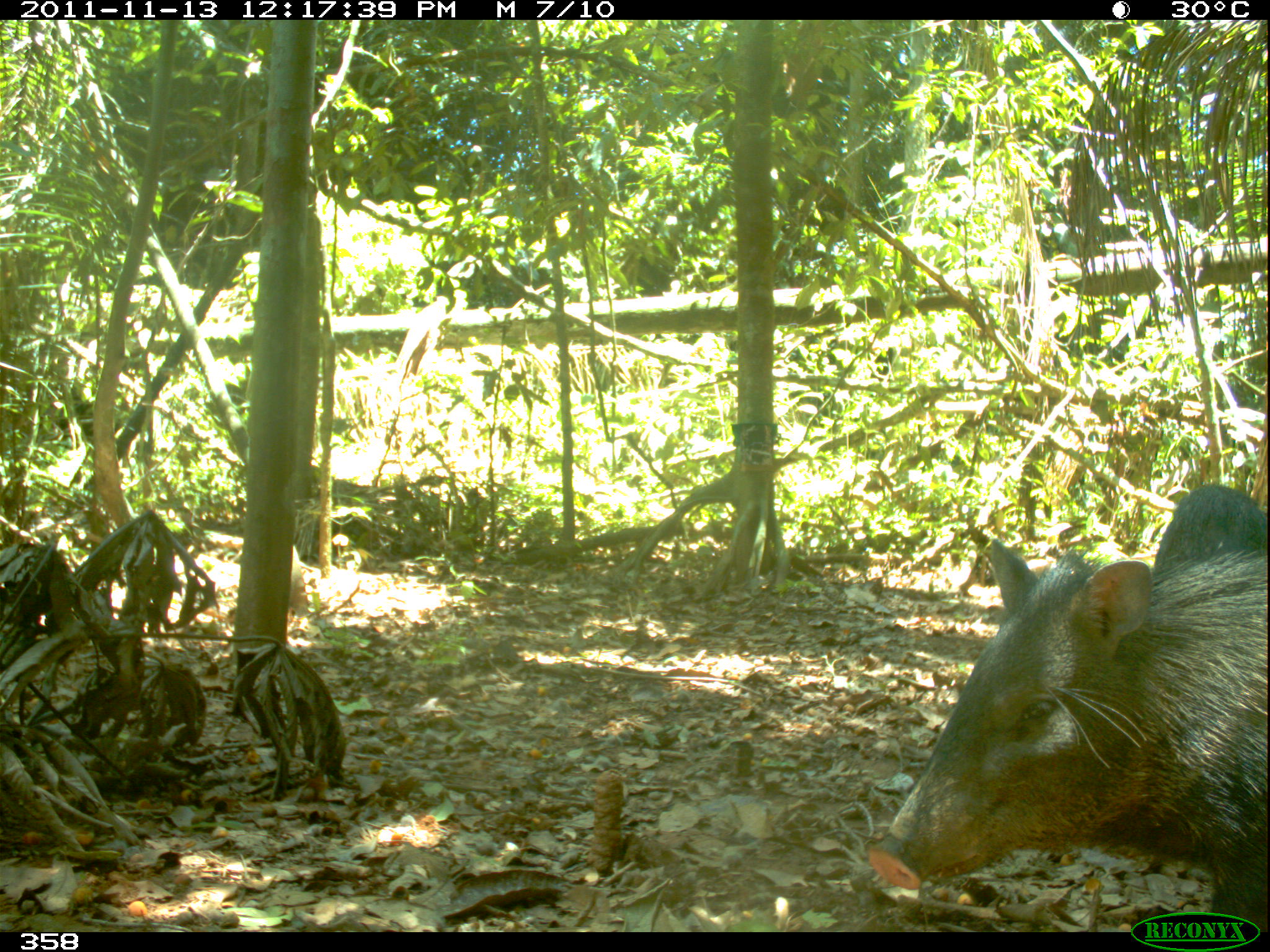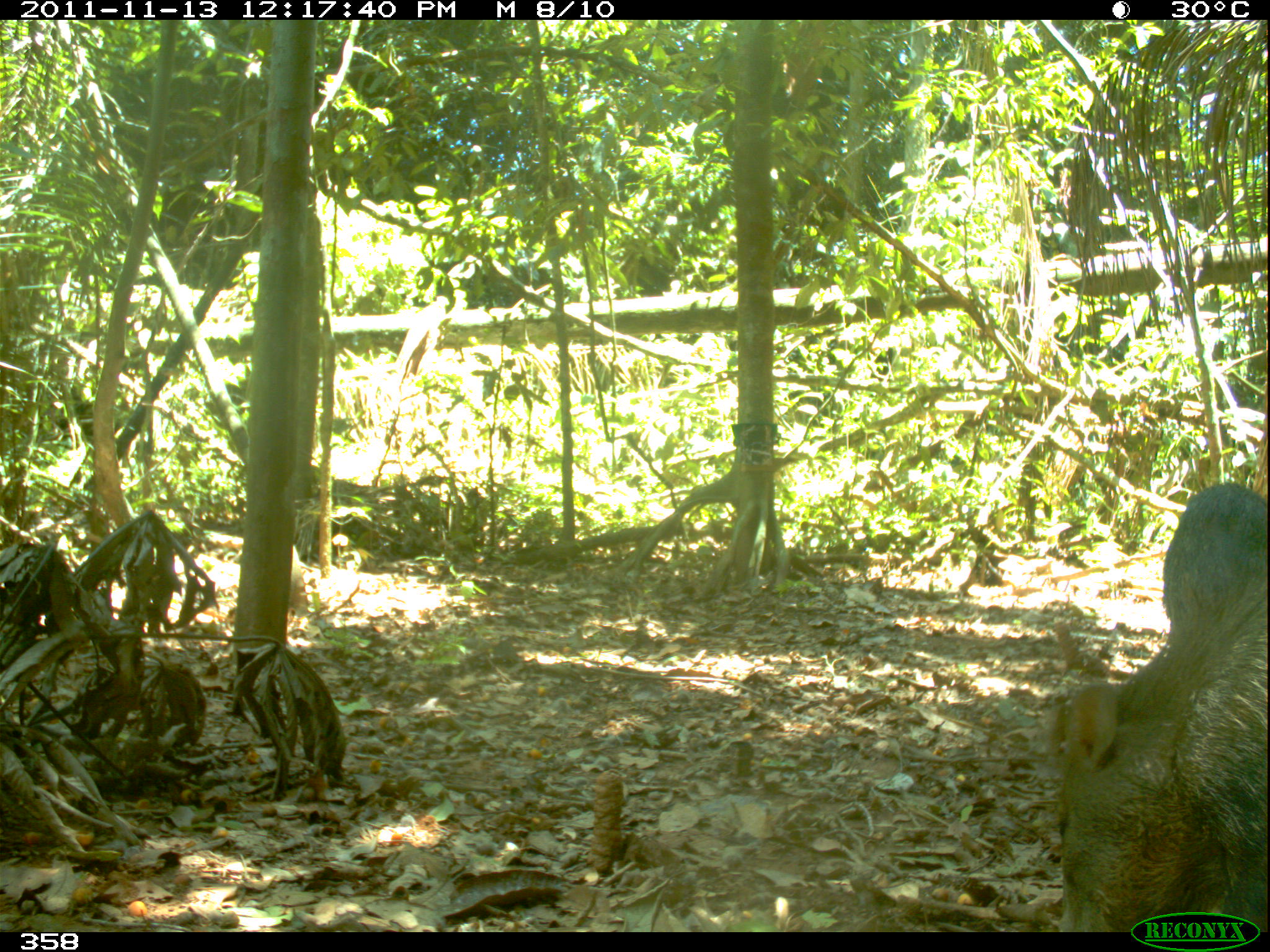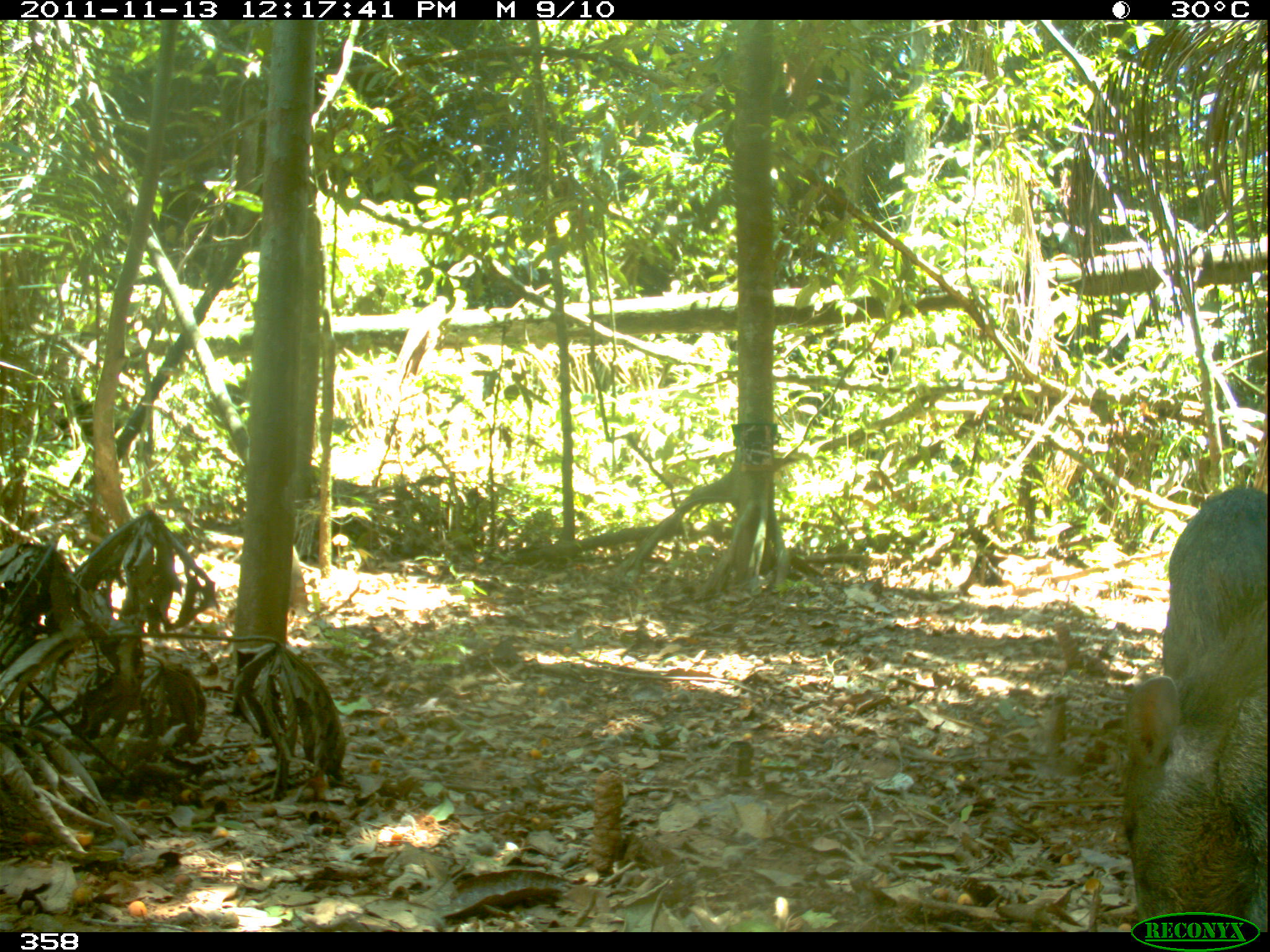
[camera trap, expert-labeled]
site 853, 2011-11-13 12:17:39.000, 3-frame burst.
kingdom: Animalia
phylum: Chordata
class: Mammalia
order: Artiodactyla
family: Tayassuidae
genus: Pecari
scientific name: Pecari tajacu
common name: collared peccary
Pecari tajacu (collared peccary).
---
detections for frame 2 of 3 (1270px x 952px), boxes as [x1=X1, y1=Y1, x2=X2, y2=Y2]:
pecari tajacu: [x1=1049, y1=633, x2=1270, y2=933]; [x1=1160, y1=481, x2=1266, y2=649]